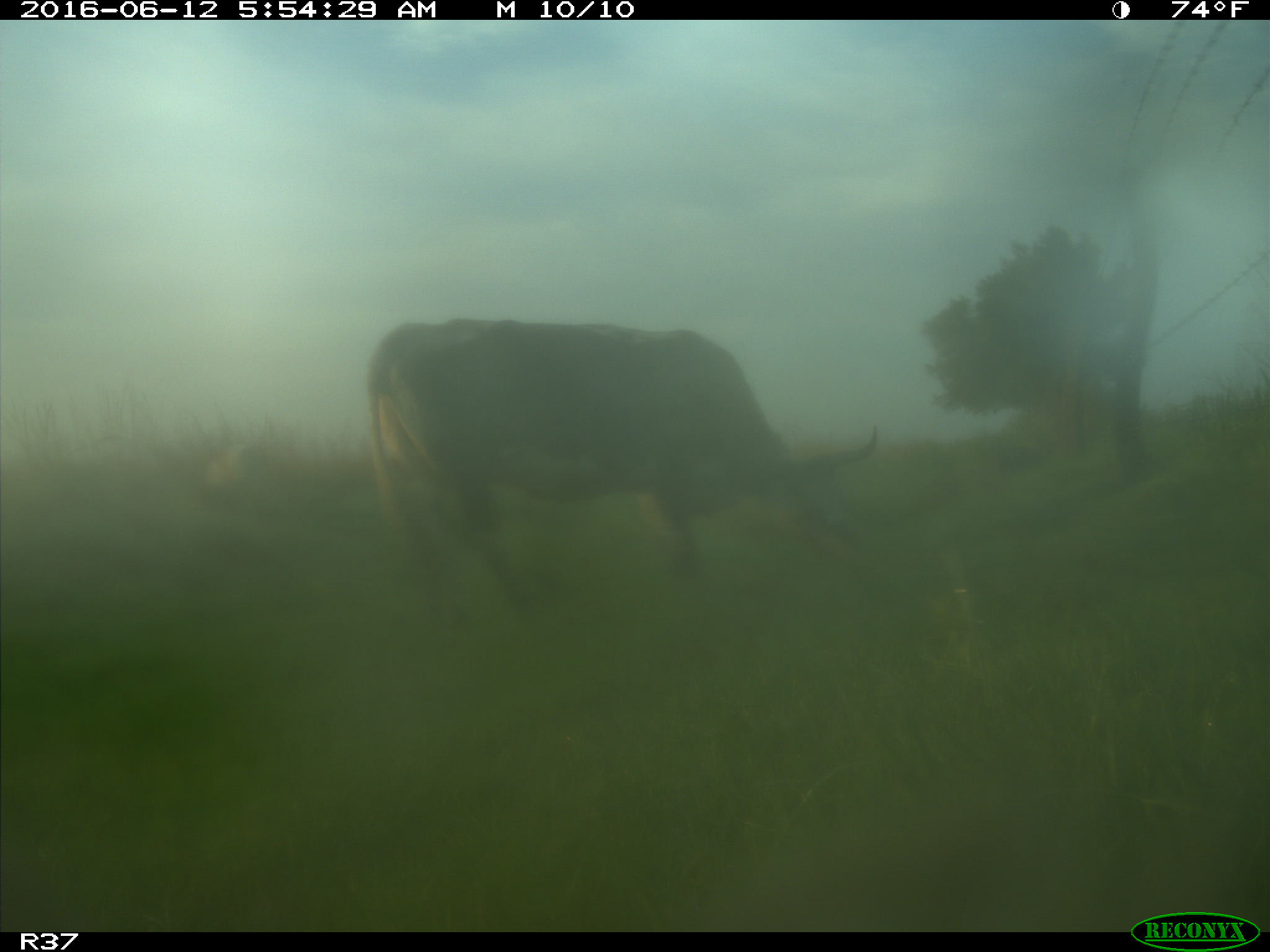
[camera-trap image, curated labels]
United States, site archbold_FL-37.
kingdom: Animalia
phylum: Chordata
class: Mammalia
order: Artiodactyla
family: Bovidae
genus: Bos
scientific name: Bos taurus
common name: domestic cow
Bos taurus (domestic cow).